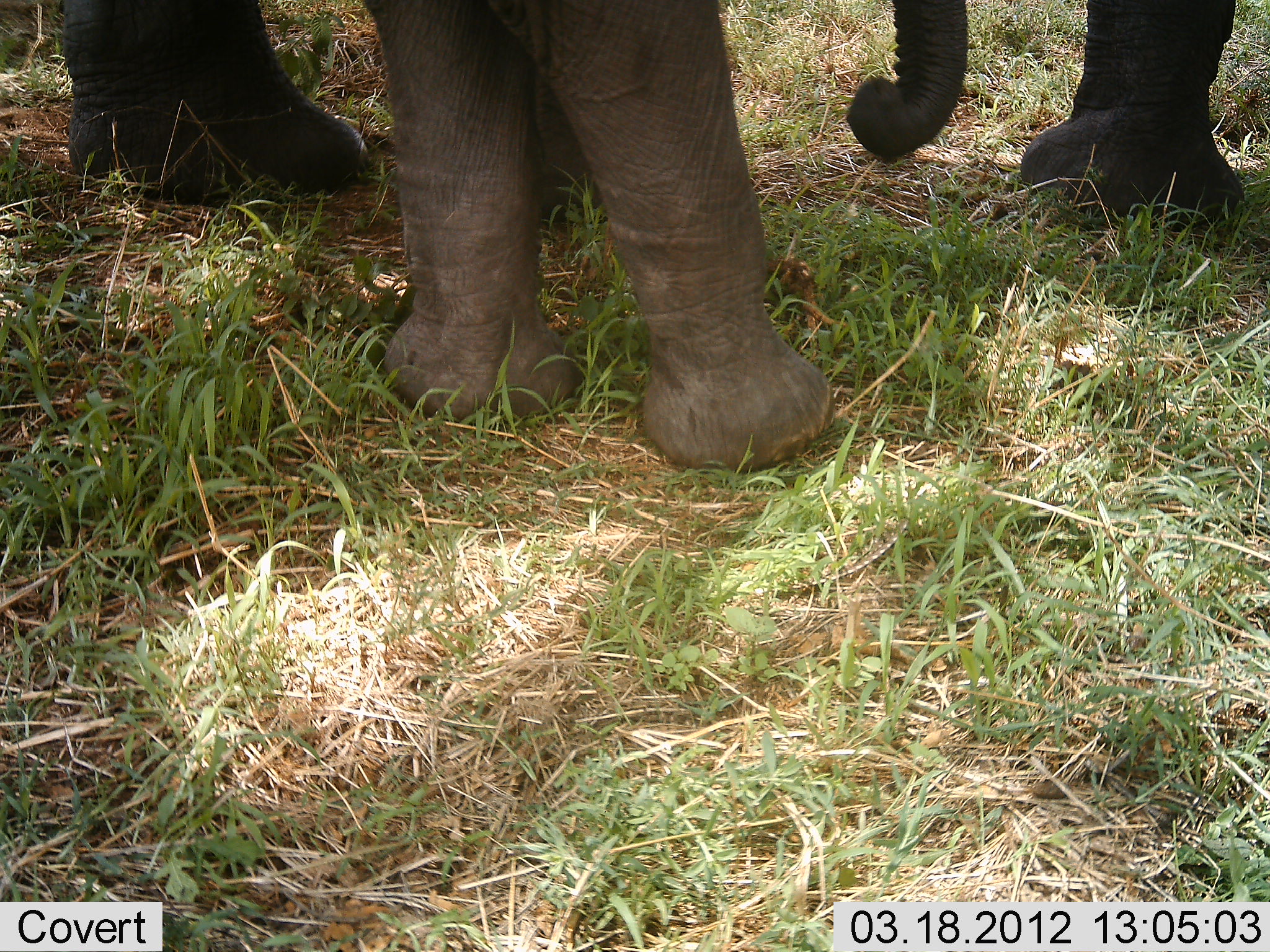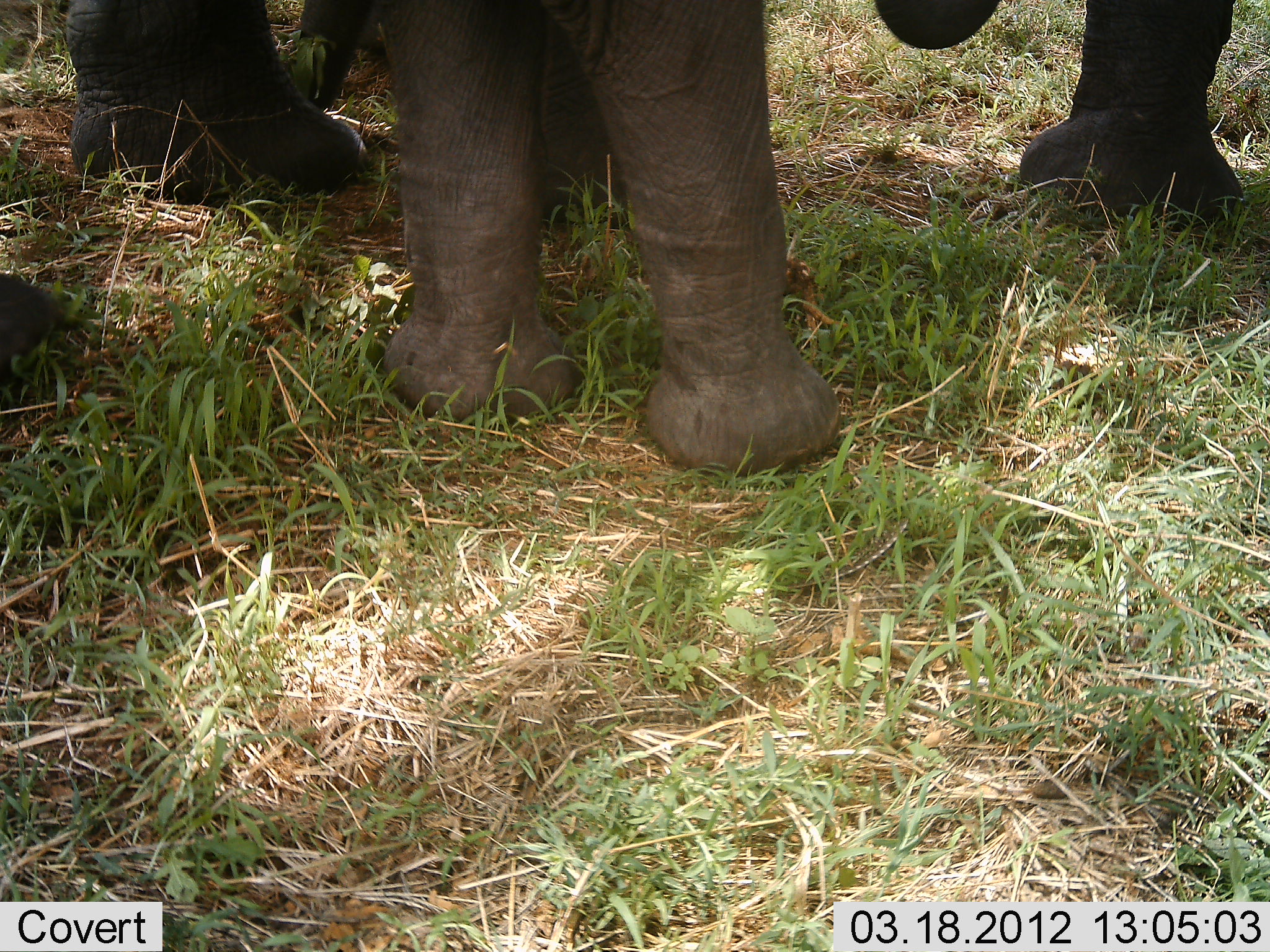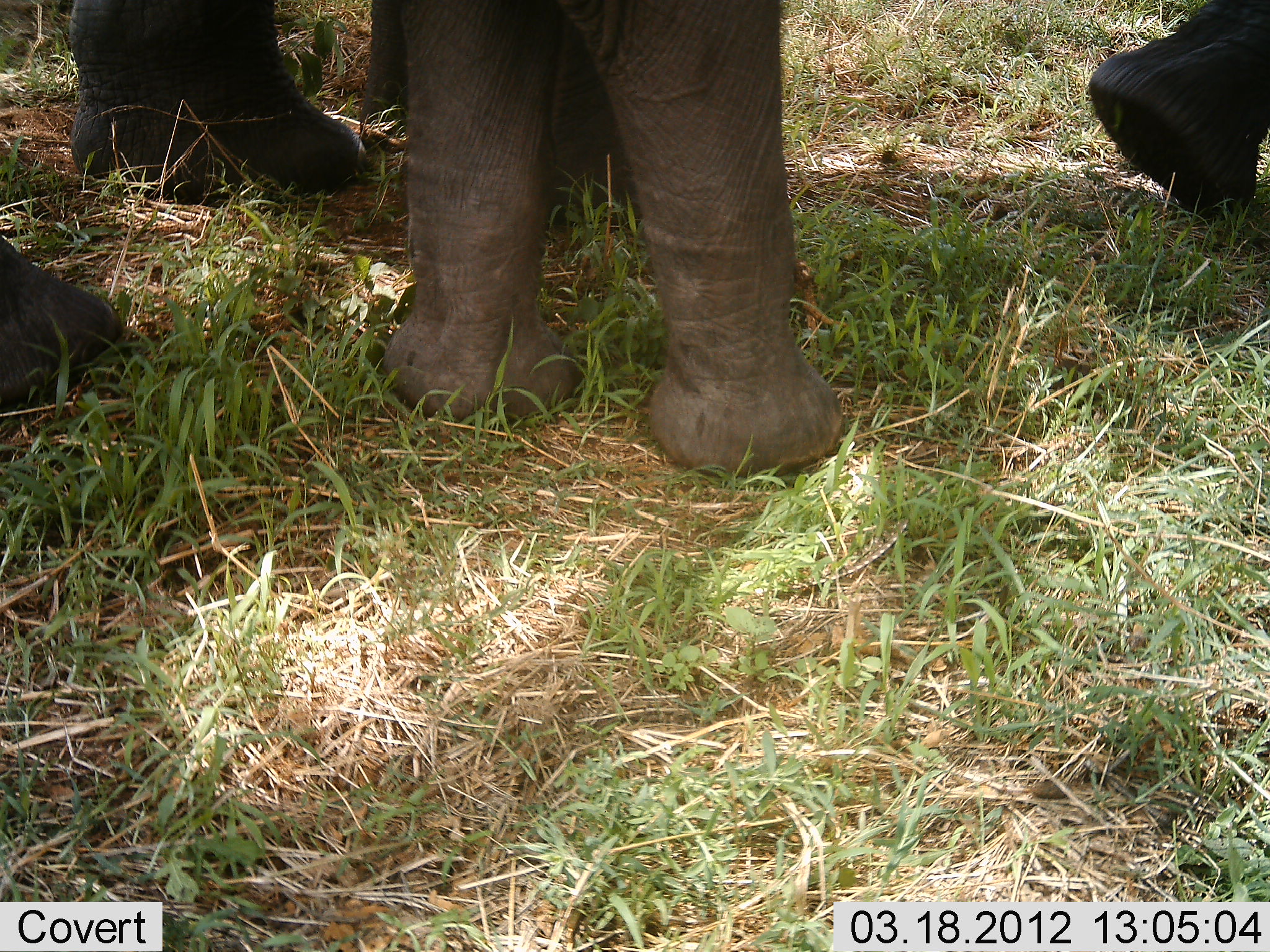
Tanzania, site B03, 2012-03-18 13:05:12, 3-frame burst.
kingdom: Animalia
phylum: Chordata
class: Mammalia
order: Proboscidea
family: Elephantidae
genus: Loxodonta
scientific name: Loxodonta africana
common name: african bush elephant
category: elephant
Elephant (african bush elephant) (Loxodonta africana), count 2. Behavior (volunteer vote fractions): standing 100%, resting 0%, moving 15%, interacting 0%. Young present (vote fraction): 31%. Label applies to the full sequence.